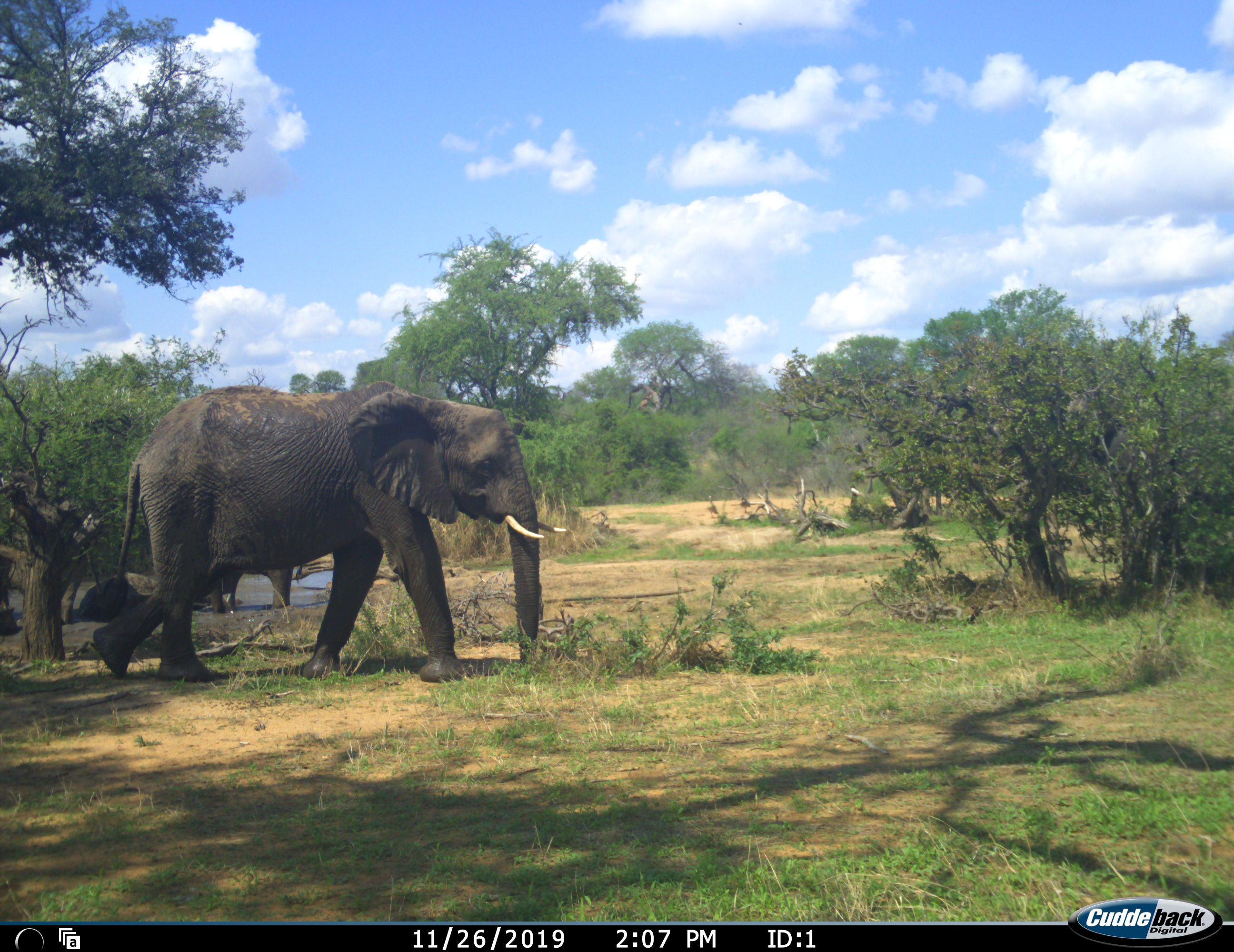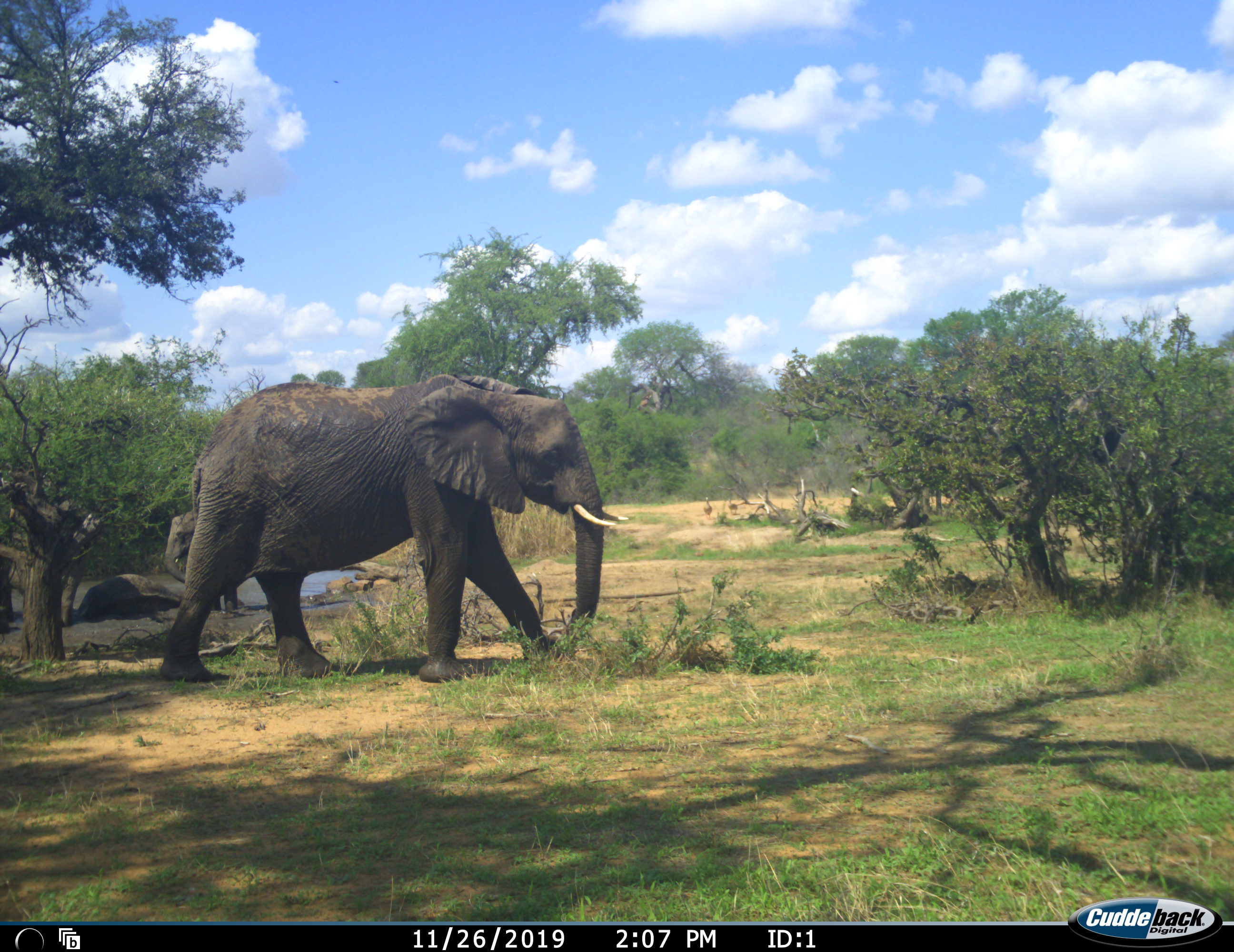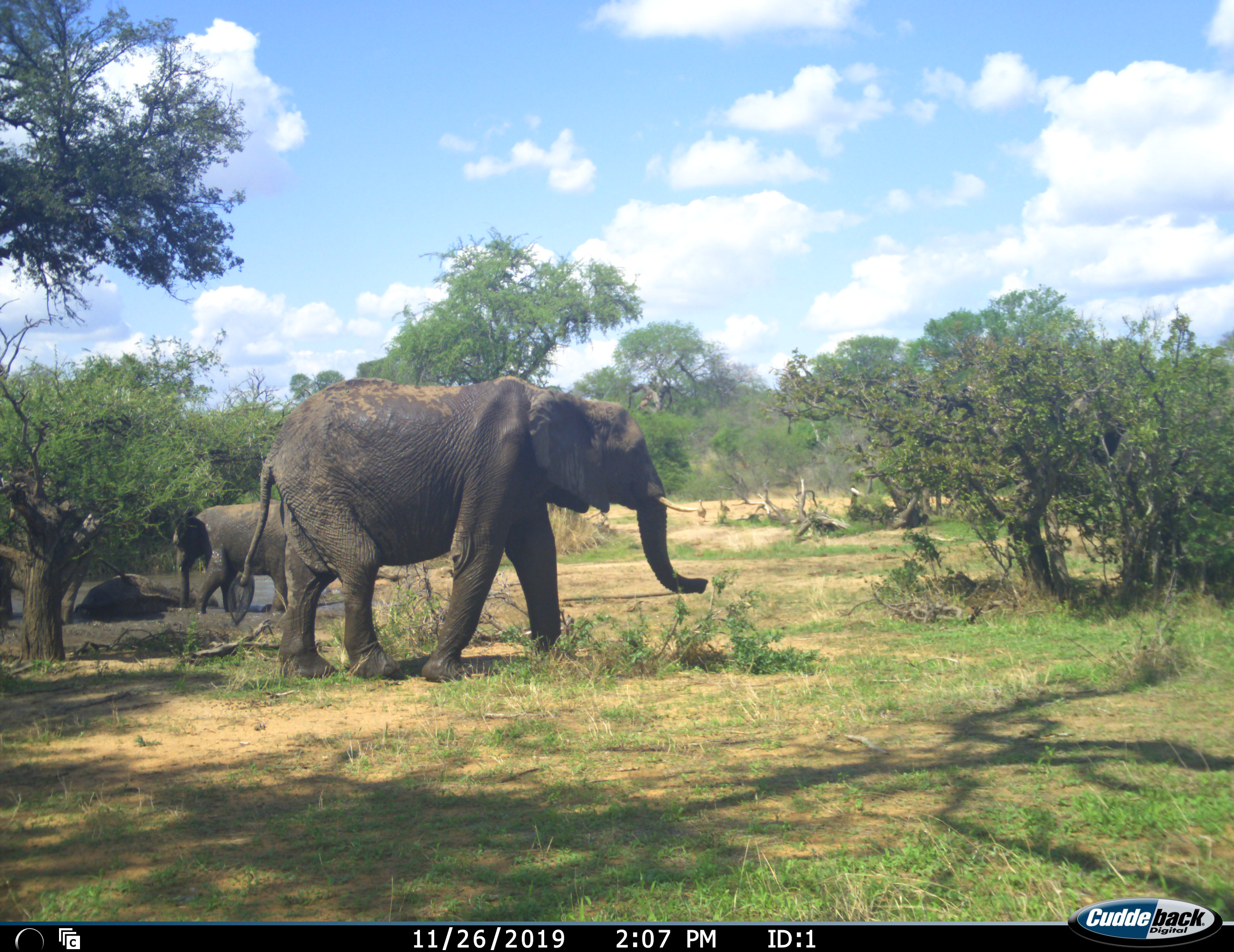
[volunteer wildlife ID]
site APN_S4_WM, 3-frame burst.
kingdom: Animalia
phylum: Chordata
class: Mammalia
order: Proboscidea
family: Elephantidae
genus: Loxodonta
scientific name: Loxodonta africana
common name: african bush elephant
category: elephant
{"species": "elephant (african bush elephant) (Loxodonta africana)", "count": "3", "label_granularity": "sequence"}